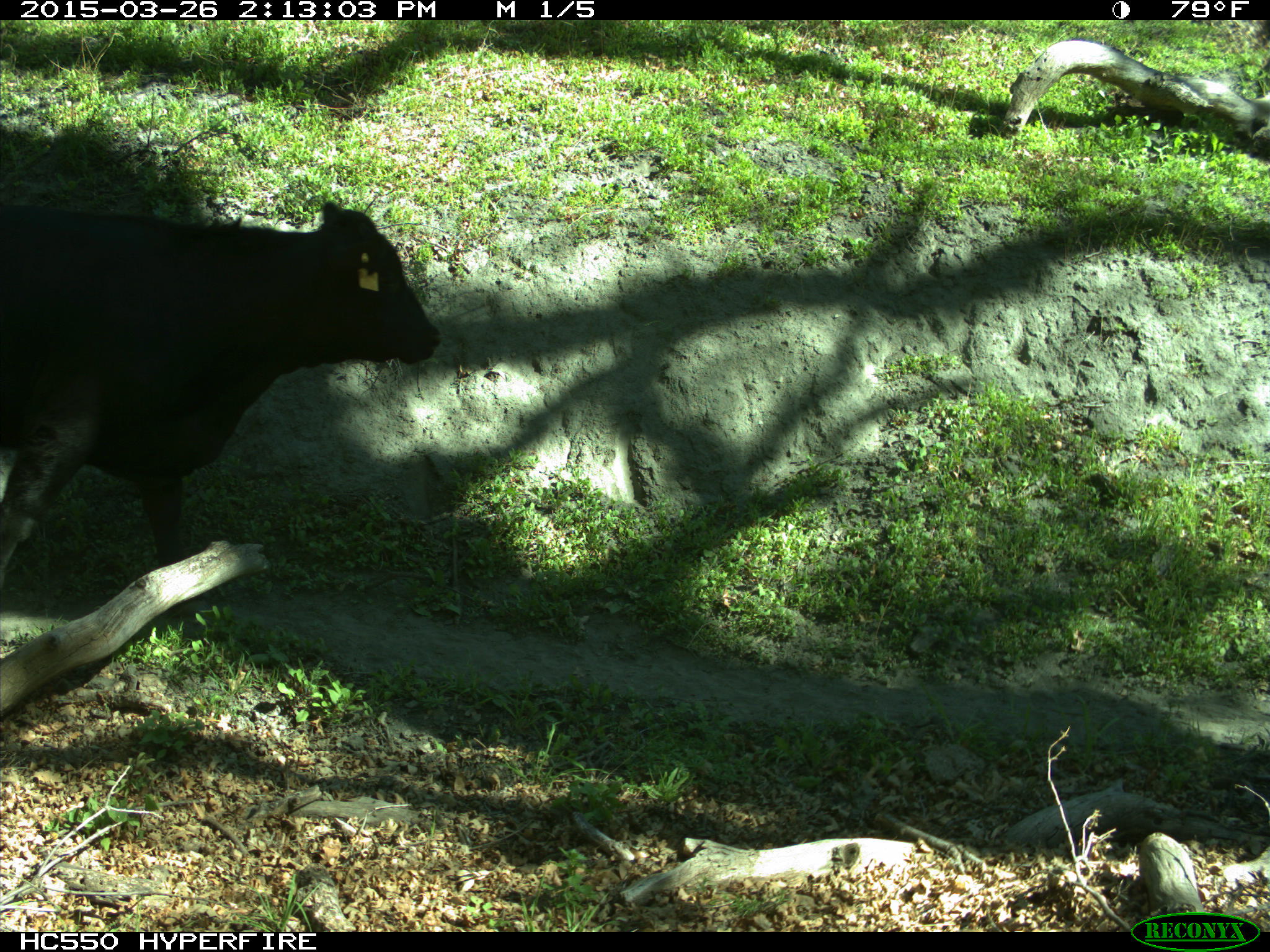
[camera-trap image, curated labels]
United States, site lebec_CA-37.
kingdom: Animalia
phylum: Chordata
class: Mammalia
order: Artiodactyla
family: Bovidae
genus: Bos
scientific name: Bos taurus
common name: domestic cow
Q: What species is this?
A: Bos taurus (domestic cow).